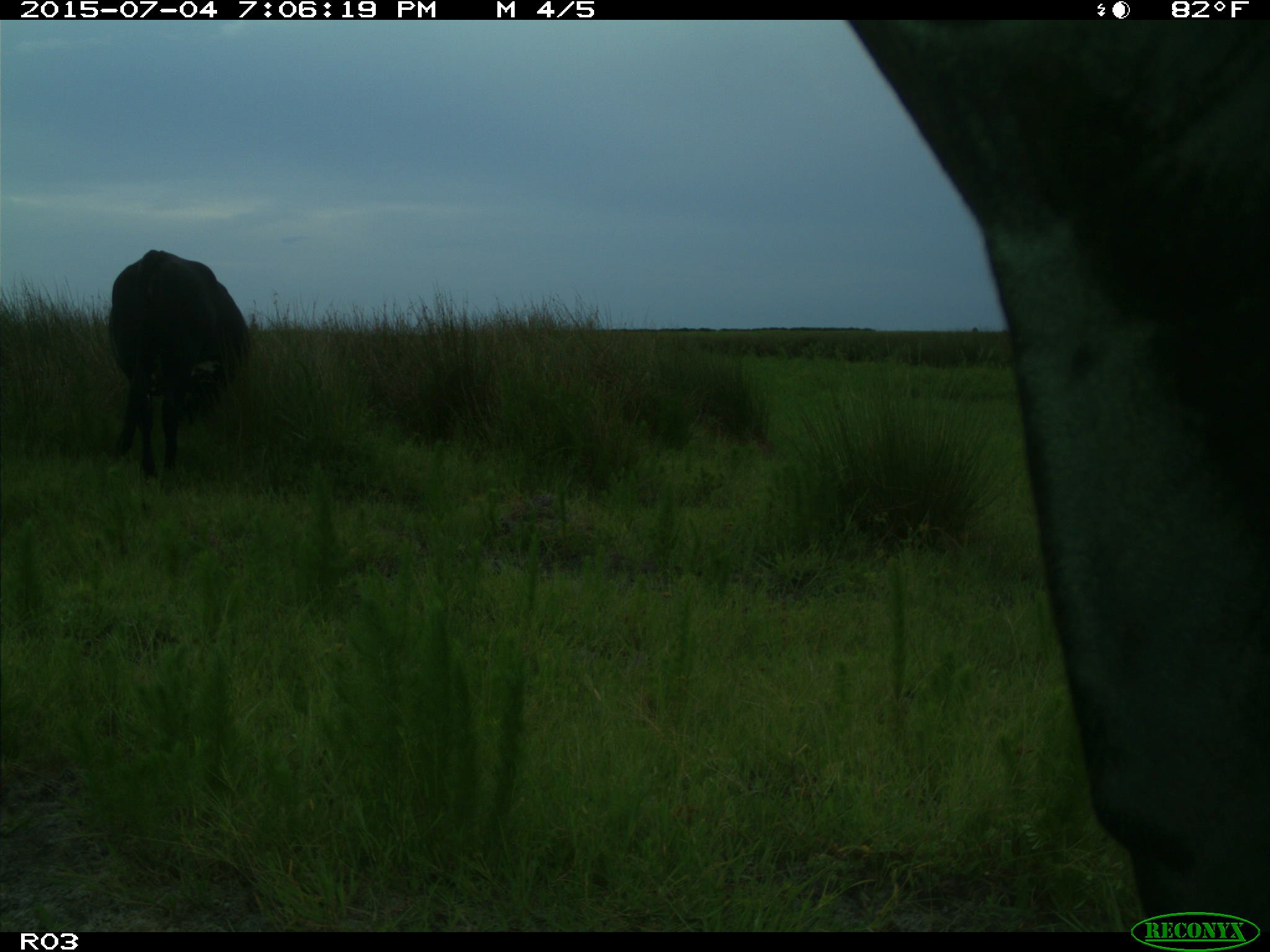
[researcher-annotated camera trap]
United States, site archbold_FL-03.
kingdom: Animalia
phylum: Chordata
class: Mammalia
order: Artiodactyla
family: Bovidae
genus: Bos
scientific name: Bos taurus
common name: domestic cow